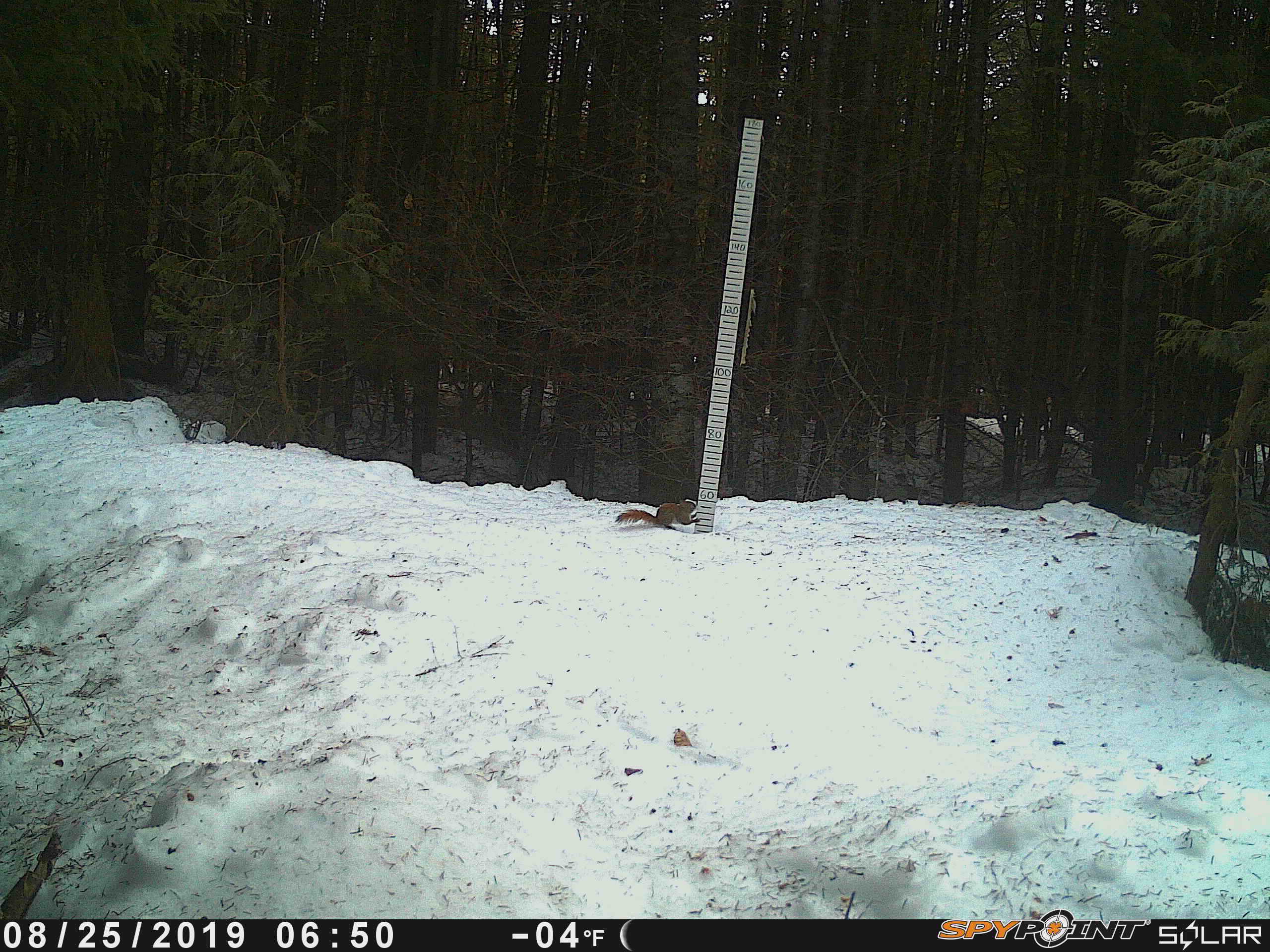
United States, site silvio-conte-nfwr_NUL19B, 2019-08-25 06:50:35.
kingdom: Animalia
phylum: Chordata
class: Mammalia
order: Rodentia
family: Sciuridae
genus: Tamiasciurus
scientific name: Tamiasciurus hudsonicus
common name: red squirrel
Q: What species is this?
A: Red squirrel (Tamiasciurus hudsonicus).